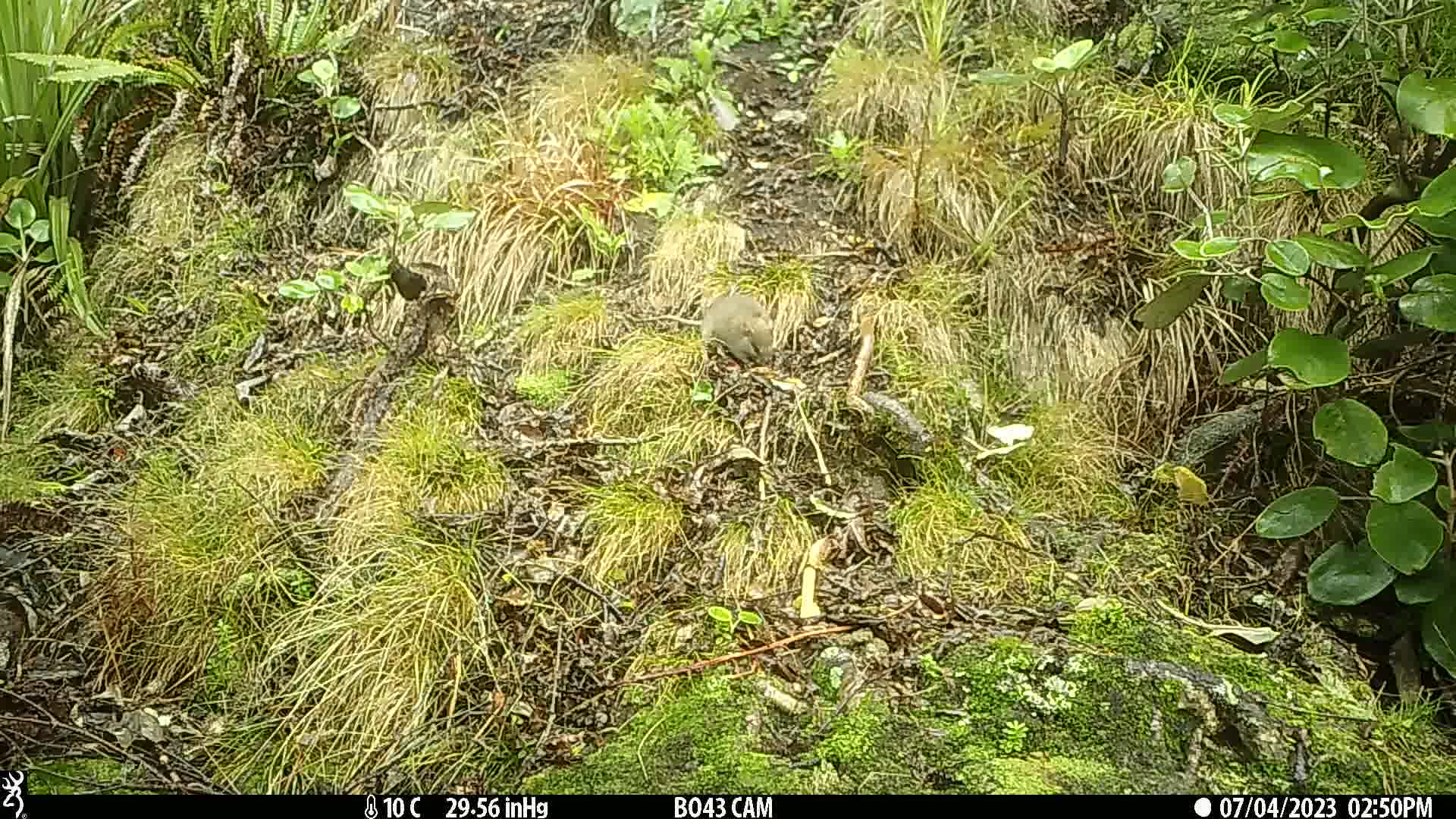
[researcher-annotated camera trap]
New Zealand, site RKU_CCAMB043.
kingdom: Animalia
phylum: Chordata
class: Mammalia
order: Rodentia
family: Muridae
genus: Rattus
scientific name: Rattus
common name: rat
Rat (Rattus).